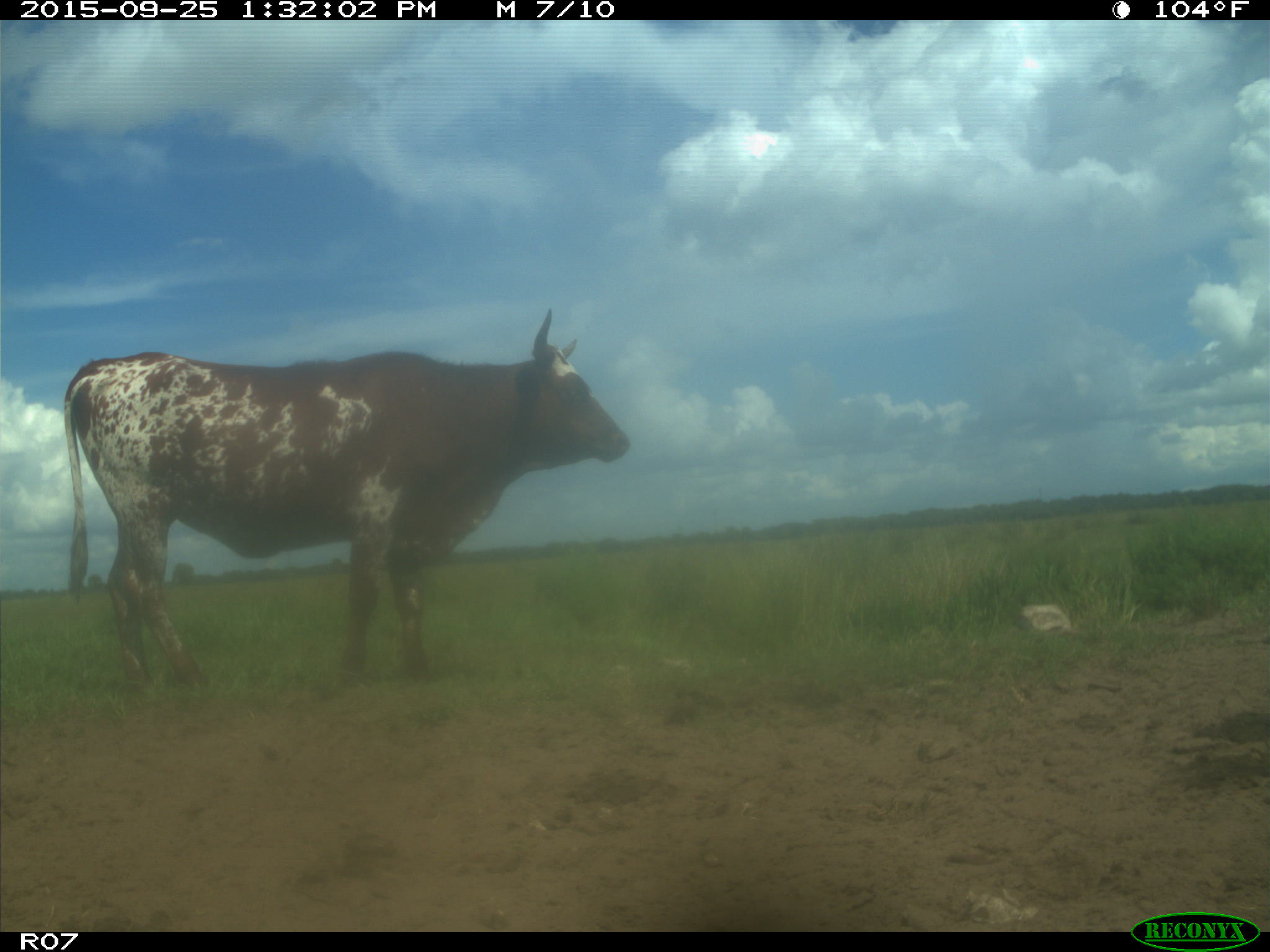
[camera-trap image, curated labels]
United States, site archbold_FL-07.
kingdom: Animalia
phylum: Chordata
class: Mammalia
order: Artiodactyla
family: Bovidae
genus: Bos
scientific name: Bos taurus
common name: domestic cow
Bos taurus (domestic cow).